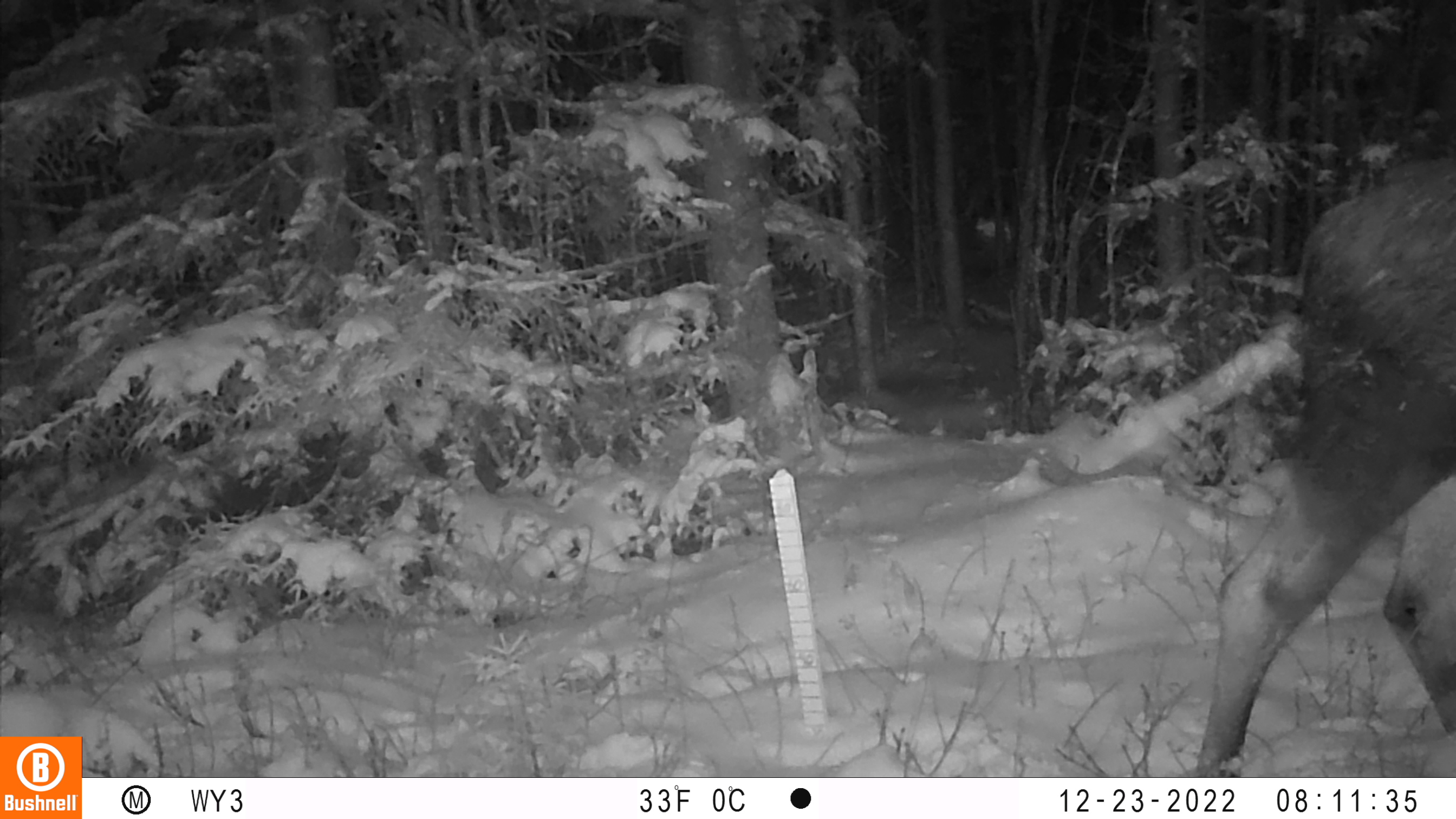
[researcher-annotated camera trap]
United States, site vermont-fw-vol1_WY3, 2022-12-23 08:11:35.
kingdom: Animalia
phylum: Chordata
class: Mammalia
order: Artiodactyla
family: Cervidae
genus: Alces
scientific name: Alces alces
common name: moose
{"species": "moose (Alces alces)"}